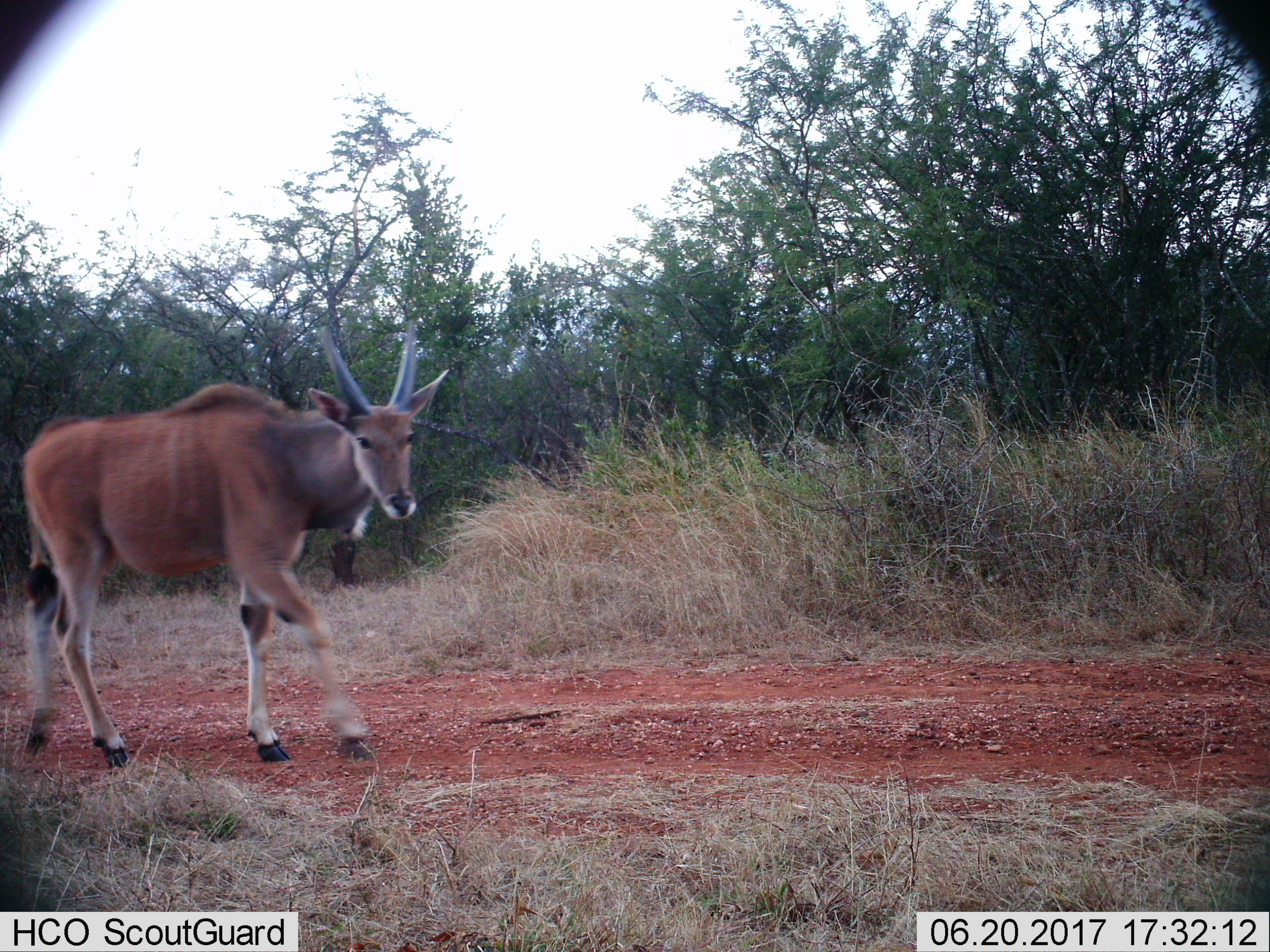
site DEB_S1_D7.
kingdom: Animalia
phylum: Chordata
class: Mammalia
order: Artiodactyla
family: Bovidae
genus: Tragelaphus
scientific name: Tragelaphus oryx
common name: eland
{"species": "eland (Tragelaphus oryx)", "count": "1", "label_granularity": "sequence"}